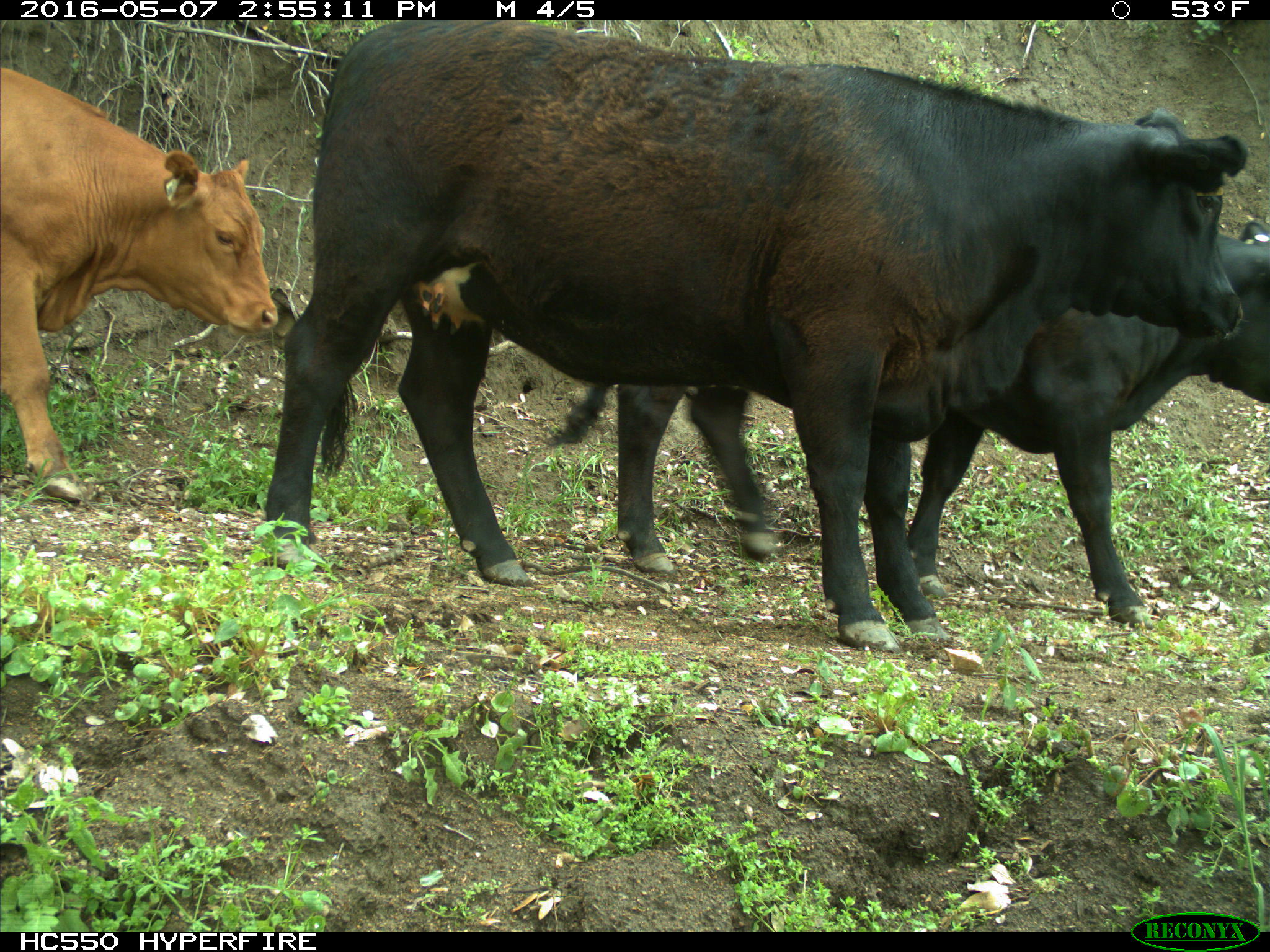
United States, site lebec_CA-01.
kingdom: Animalia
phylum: Chordata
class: Mammalia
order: Artiodactyla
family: Bovidae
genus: Bos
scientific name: Bos taurus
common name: domestic cow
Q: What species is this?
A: Bos taurus (domestic cow).